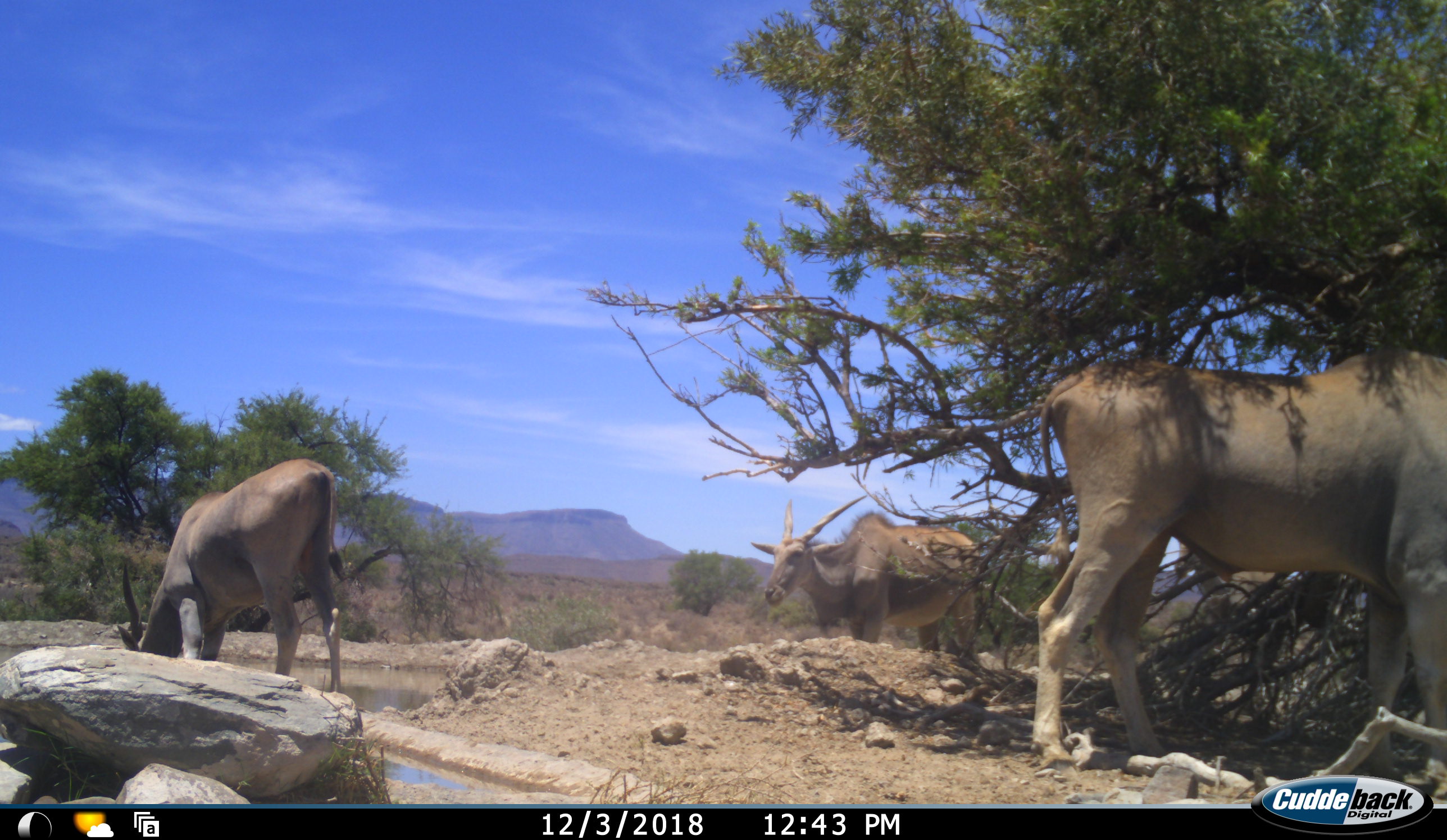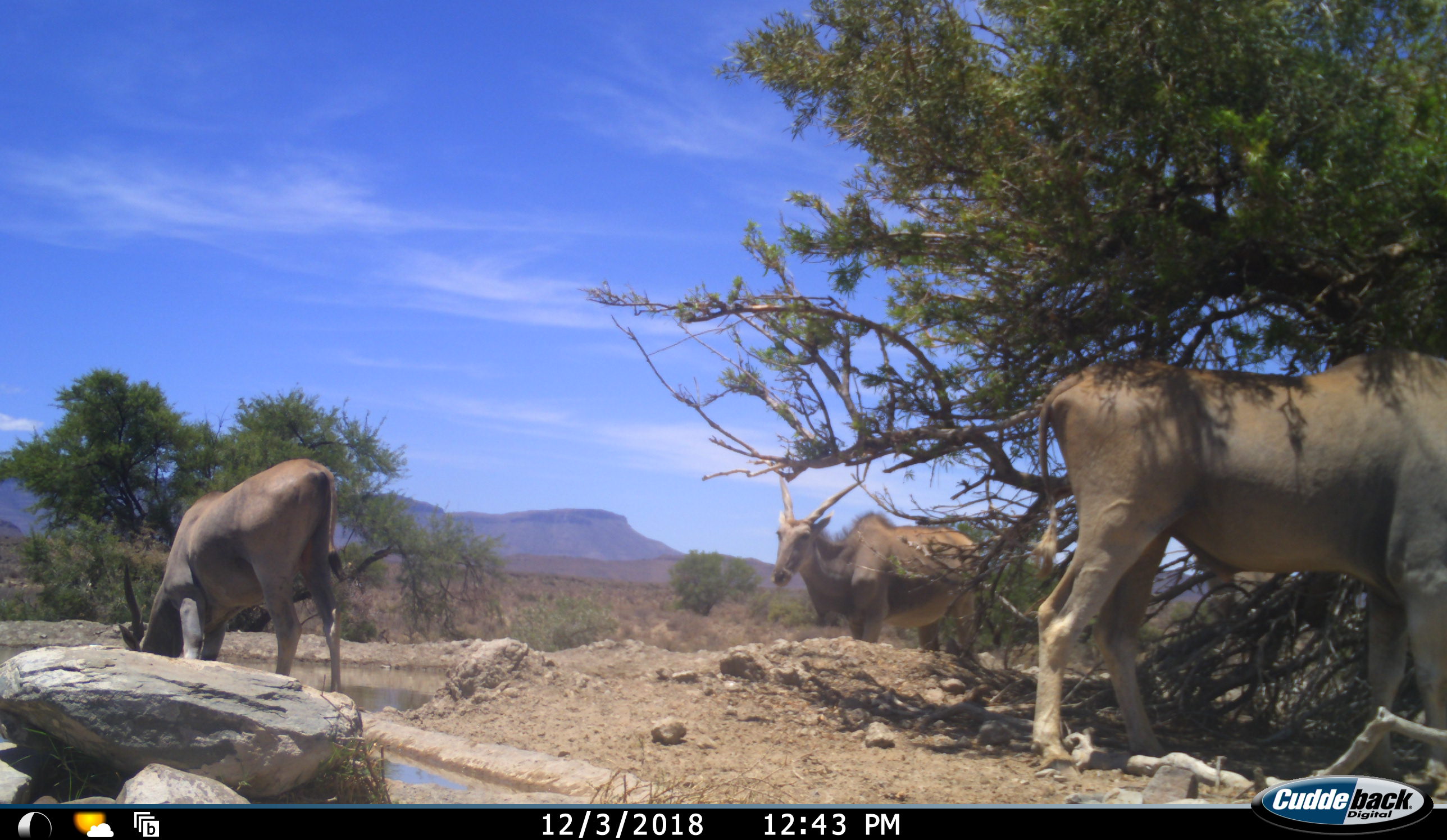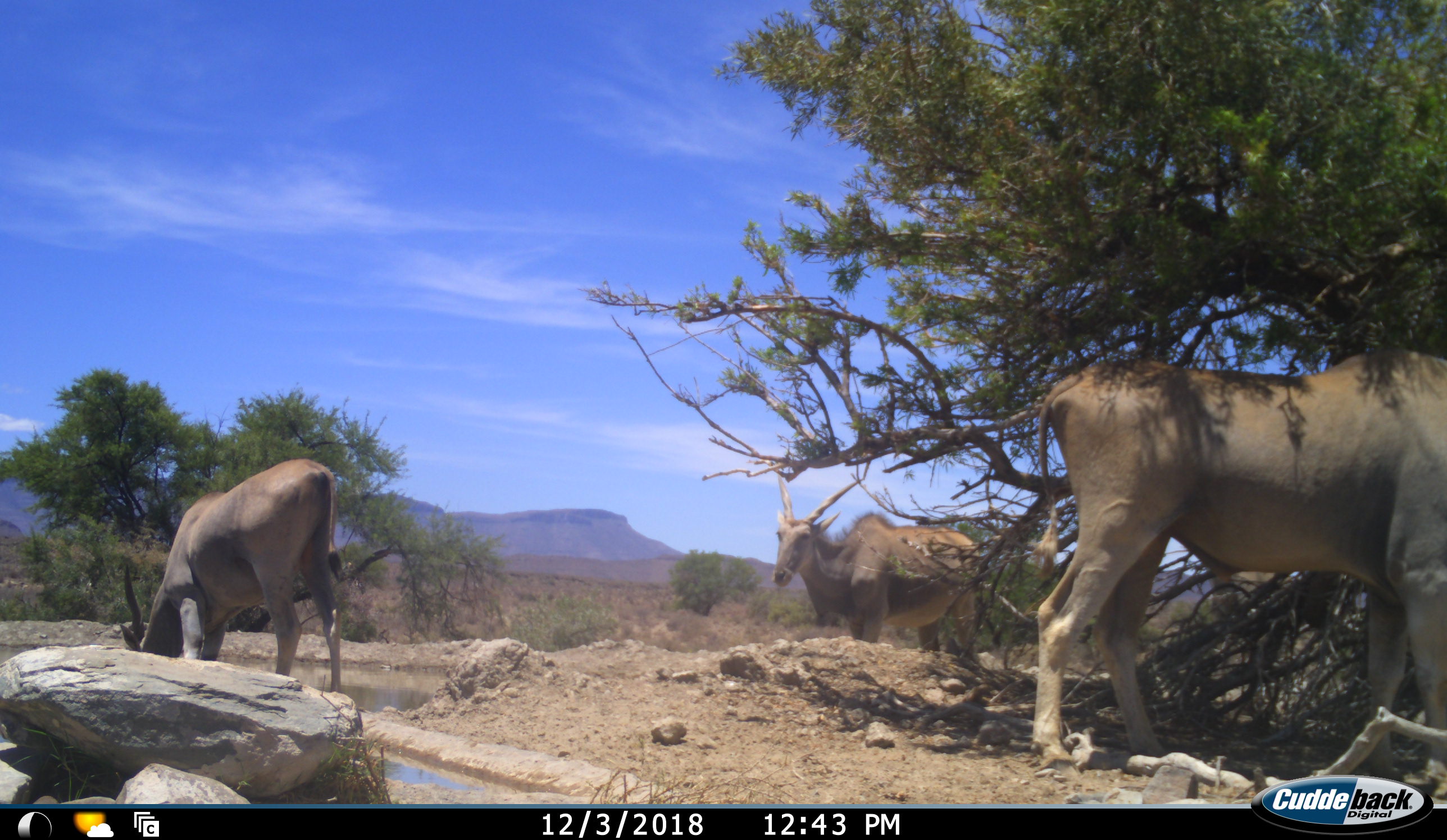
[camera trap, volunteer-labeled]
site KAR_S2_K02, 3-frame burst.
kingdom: Animalia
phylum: Chordata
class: Mammalia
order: Artiodactyla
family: Bovidae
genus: Tragelaphus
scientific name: Tragelaphus oryx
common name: eland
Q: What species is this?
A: Eland (Tragelaphus oryx).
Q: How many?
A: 4.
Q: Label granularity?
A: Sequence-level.